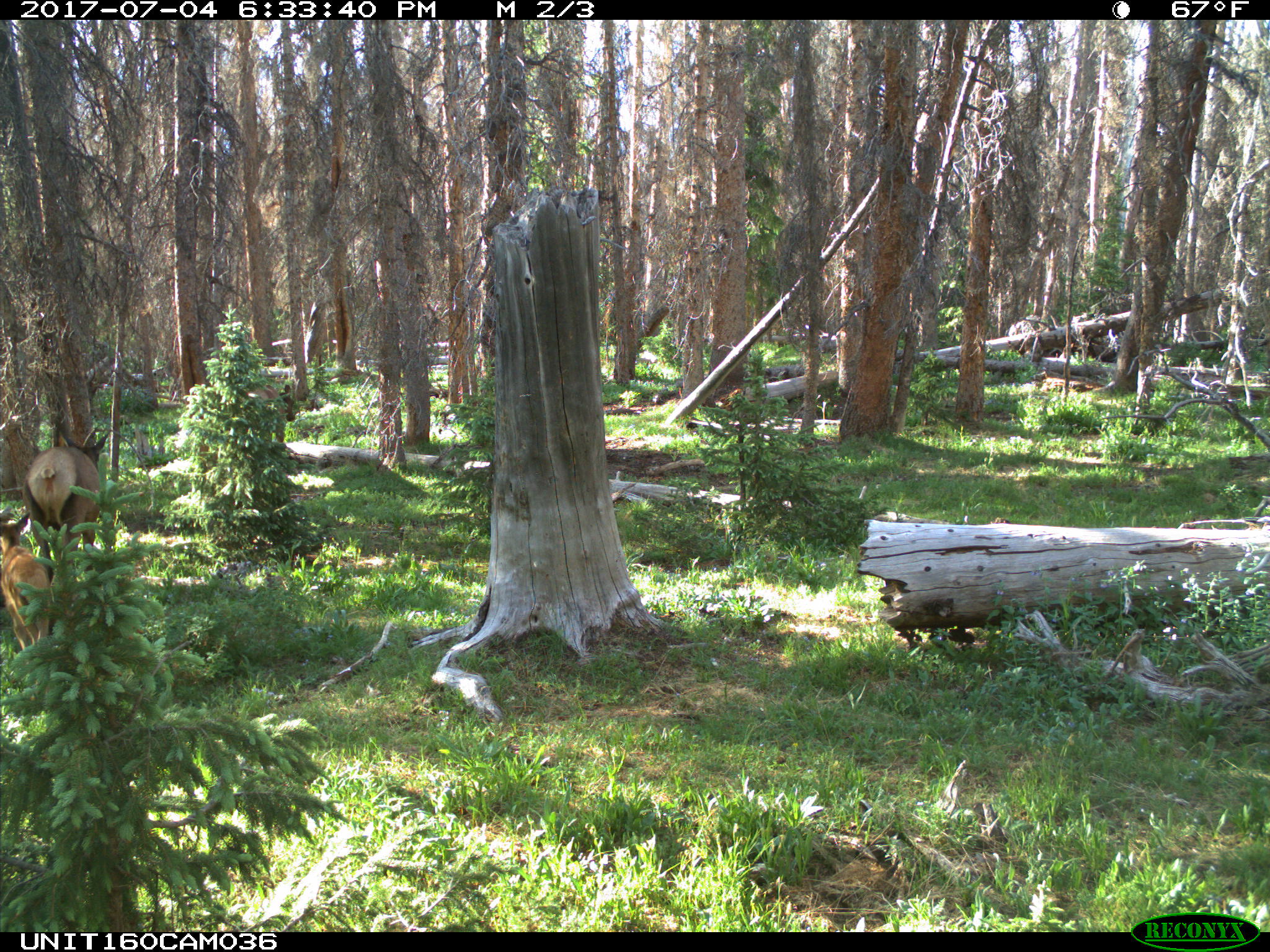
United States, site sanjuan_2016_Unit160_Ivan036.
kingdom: Animalia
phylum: Chordata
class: Mammalia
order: Artiodactyla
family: Cervidae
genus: Cervus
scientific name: Cervus elaphus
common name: red deer